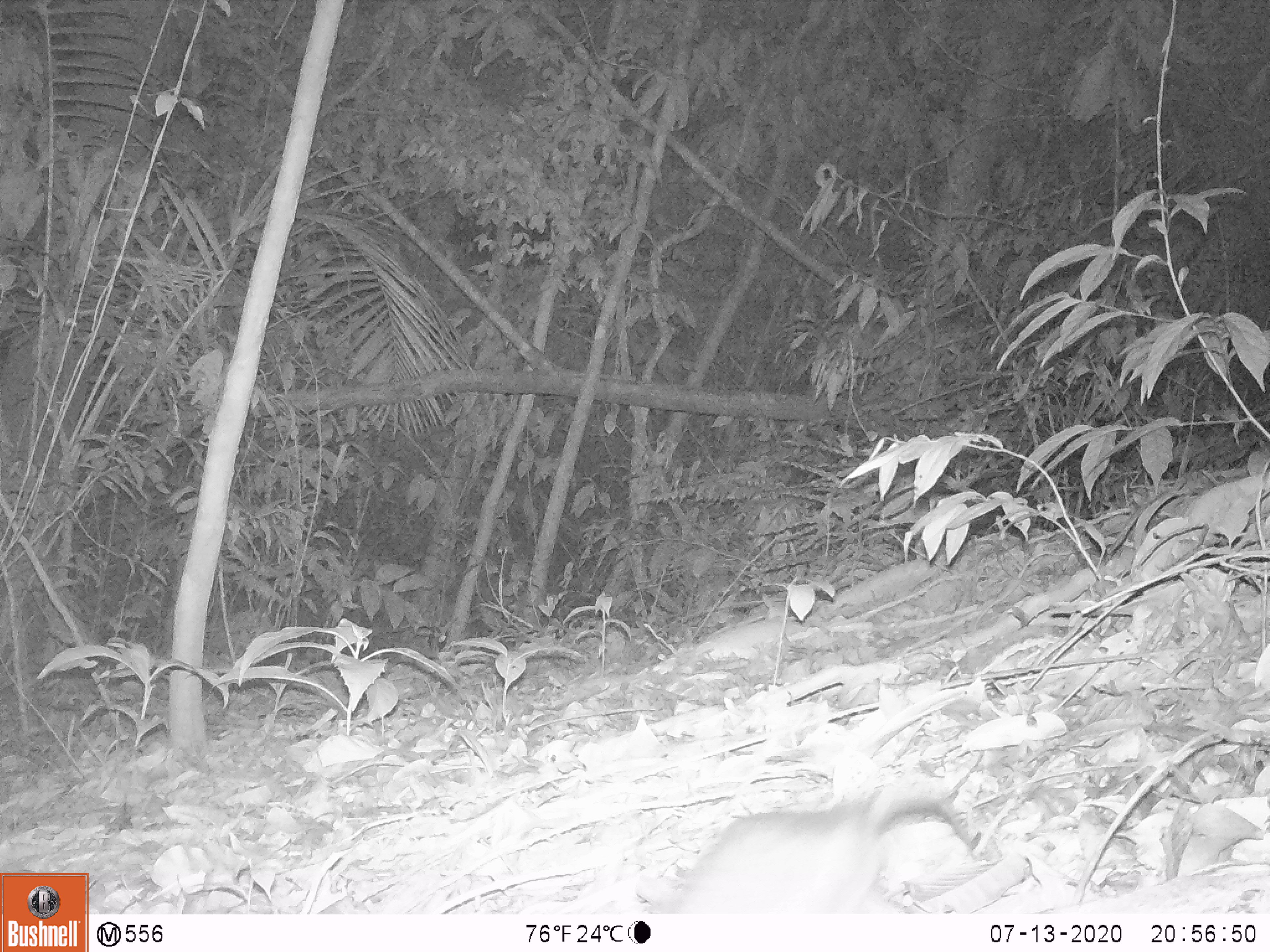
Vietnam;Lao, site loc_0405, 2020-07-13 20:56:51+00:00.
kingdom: Animalia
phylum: Chordata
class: Mammalia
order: Rodentia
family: Muridae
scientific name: Muridae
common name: old-world mice and rats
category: unidentified murid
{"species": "unidentified murid (old-world mice and rats) (Muridae)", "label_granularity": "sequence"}